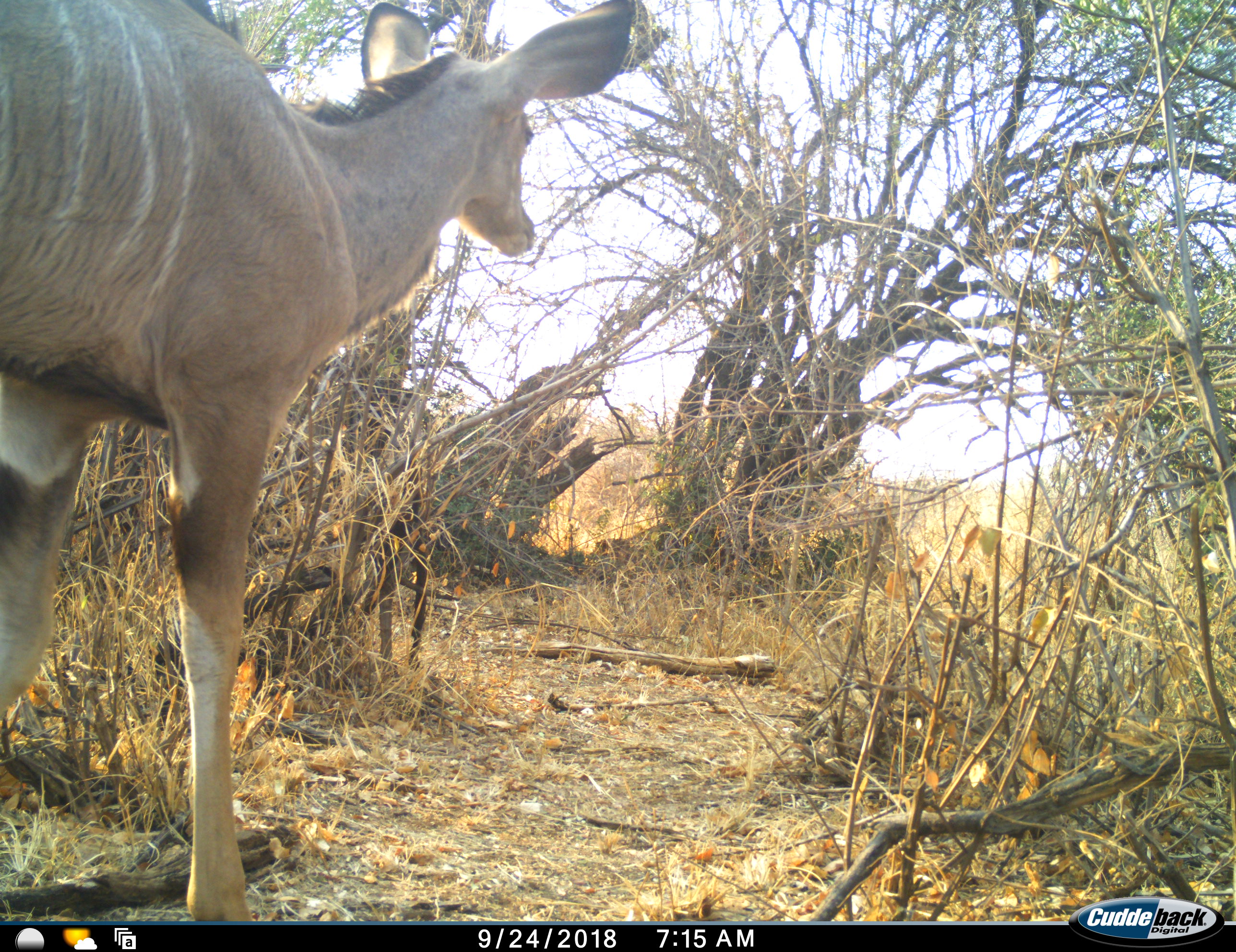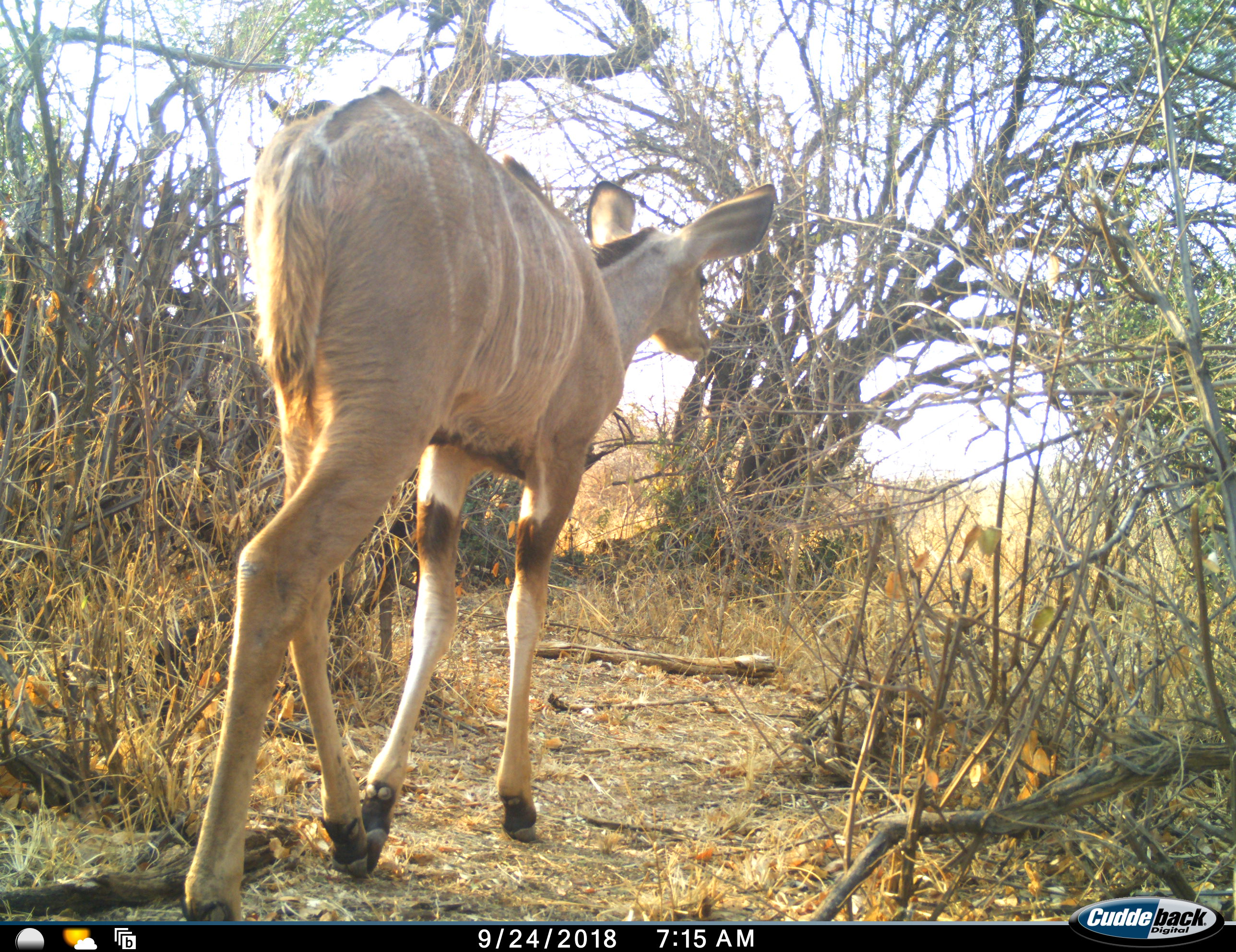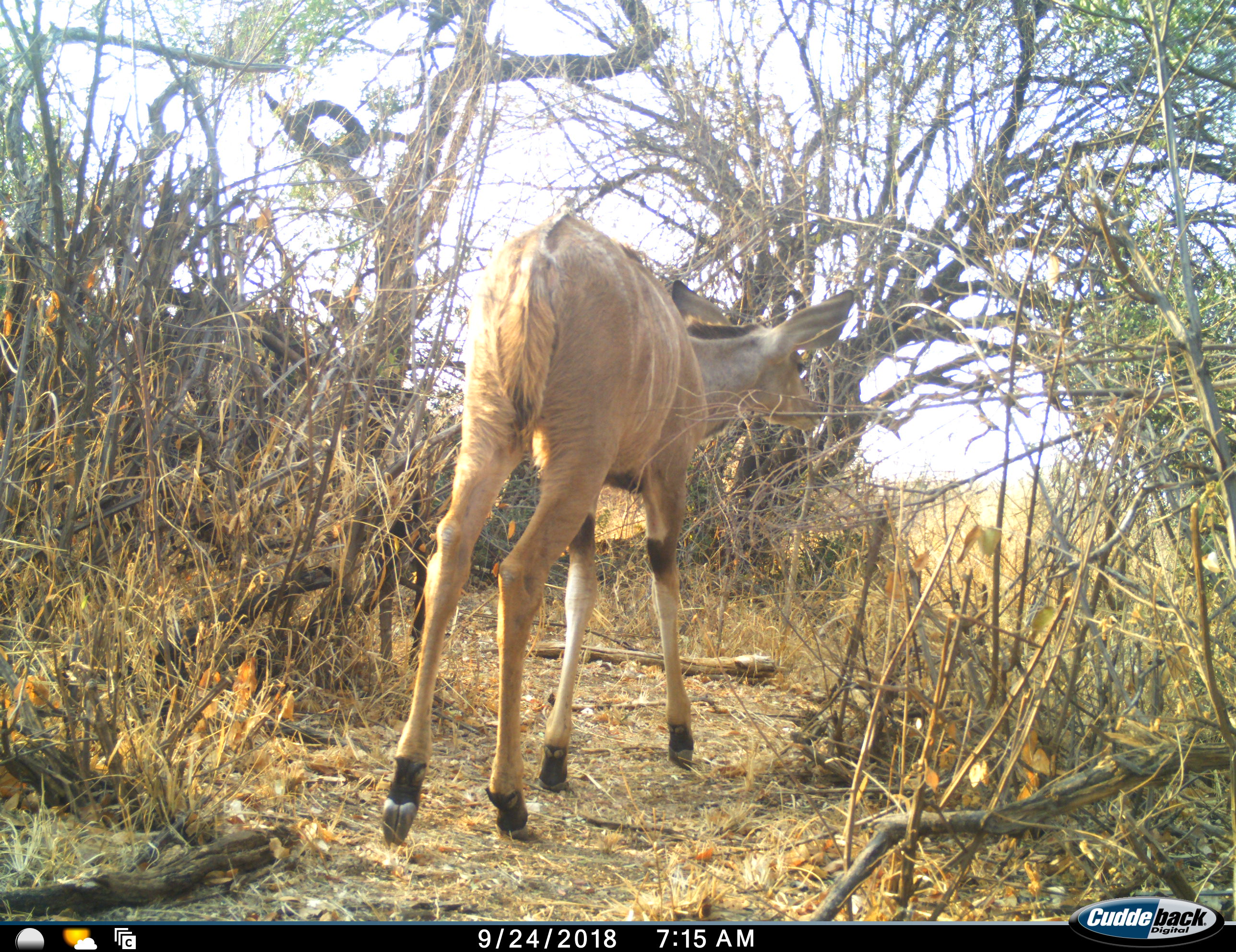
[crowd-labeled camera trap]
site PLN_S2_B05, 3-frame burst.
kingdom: Animalia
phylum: Chordata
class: Mammalia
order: Artiodactyla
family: Bovidae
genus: Tragelaphus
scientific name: Tragelaphus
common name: kudu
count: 1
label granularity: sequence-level